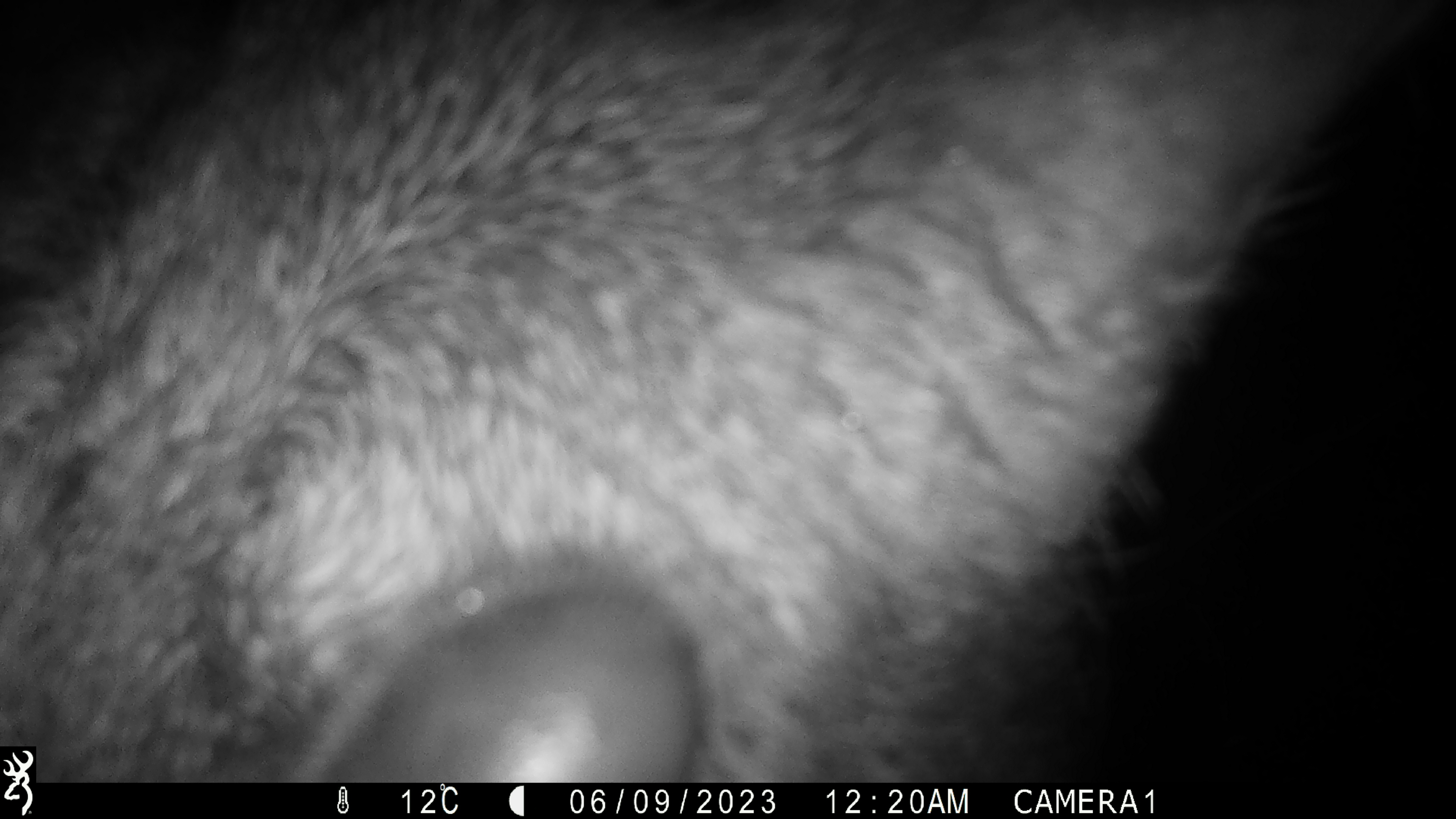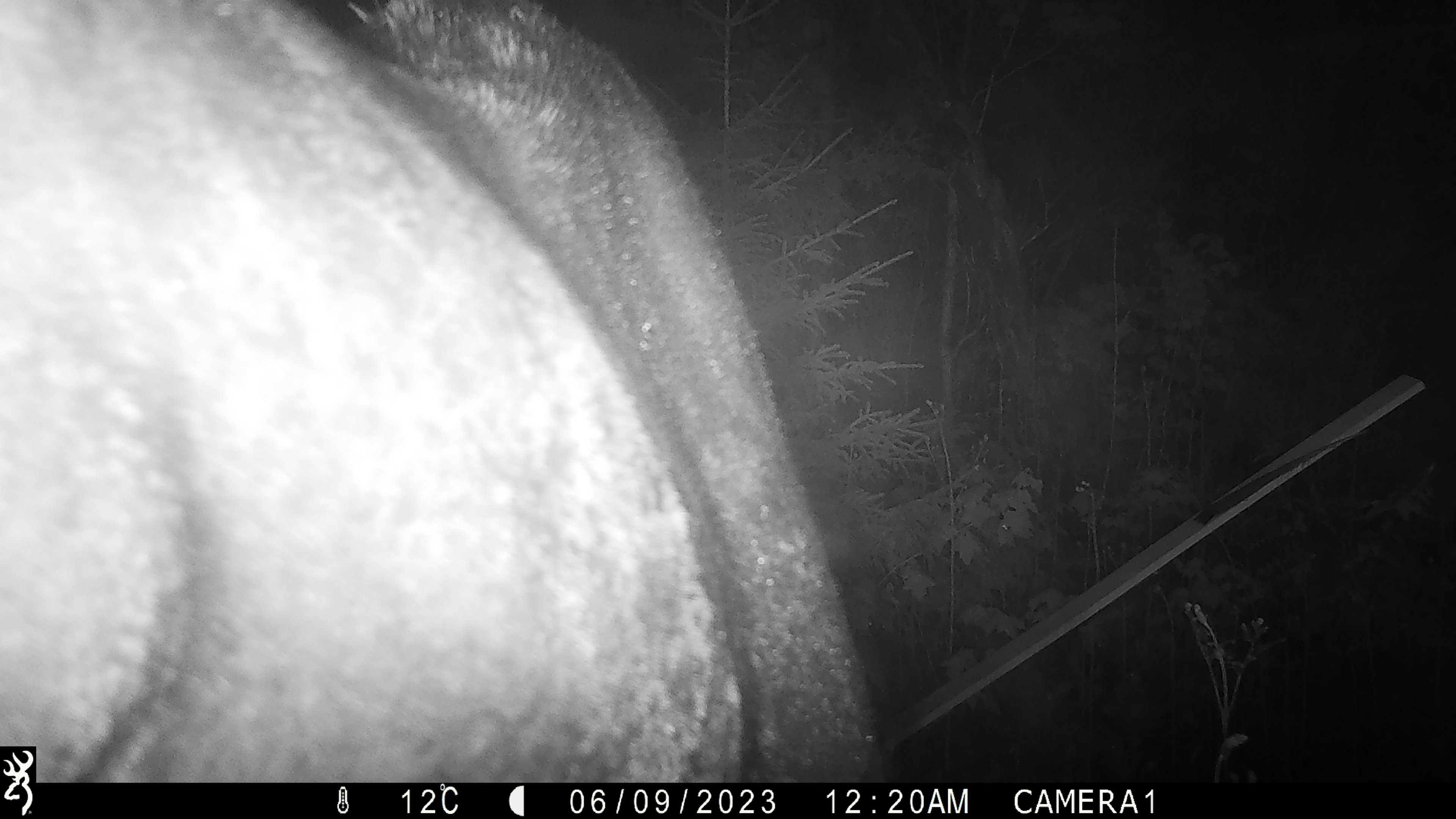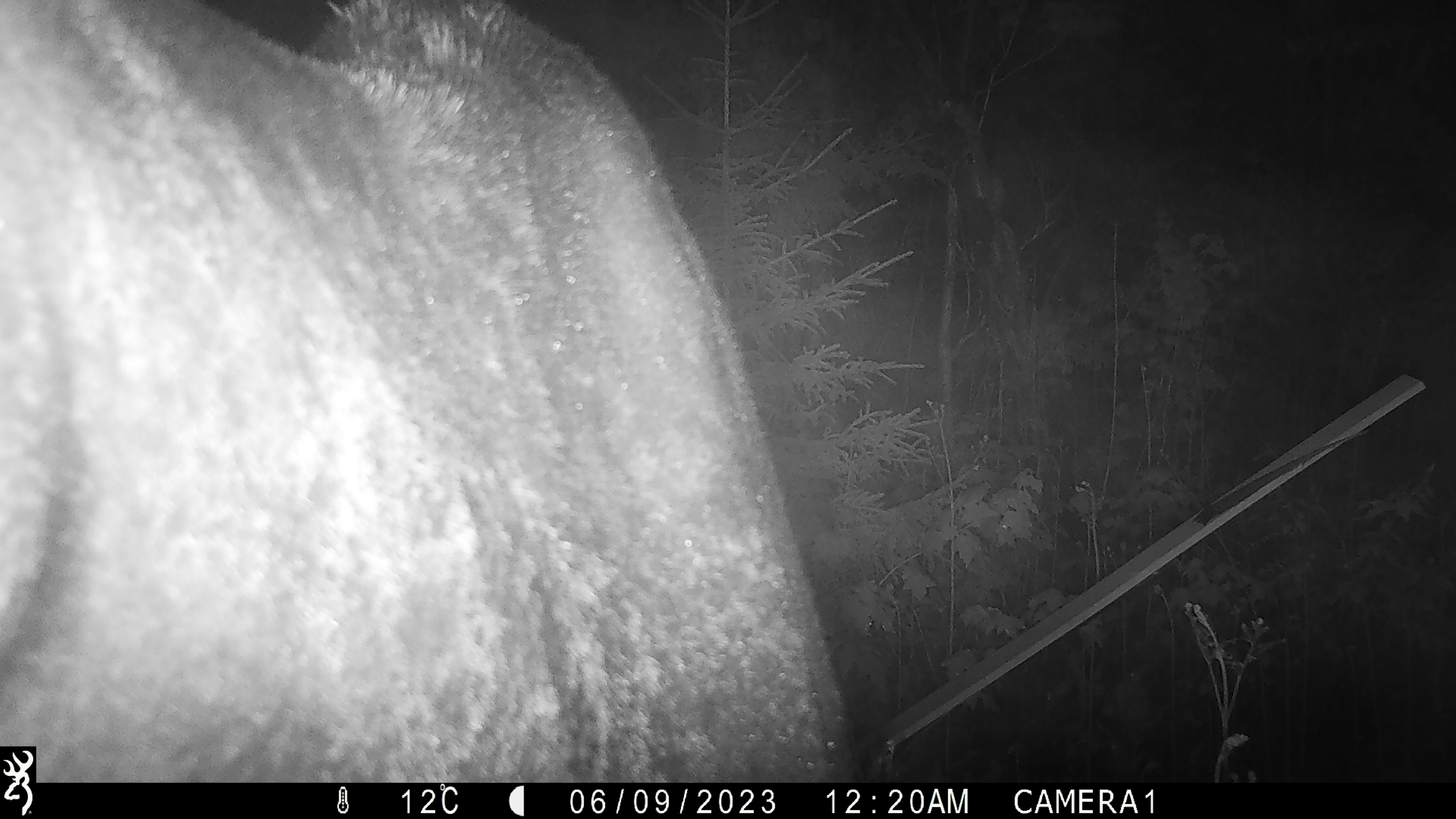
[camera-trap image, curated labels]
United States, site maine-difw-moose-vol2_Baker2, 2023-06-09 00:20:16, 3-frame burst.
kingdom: Animalia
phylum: Chordata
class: Mammalia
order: Artiodactyla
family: Cervidae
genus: Alces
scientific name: Alces alces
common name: moose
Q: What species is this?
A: Moose (Alces alces).